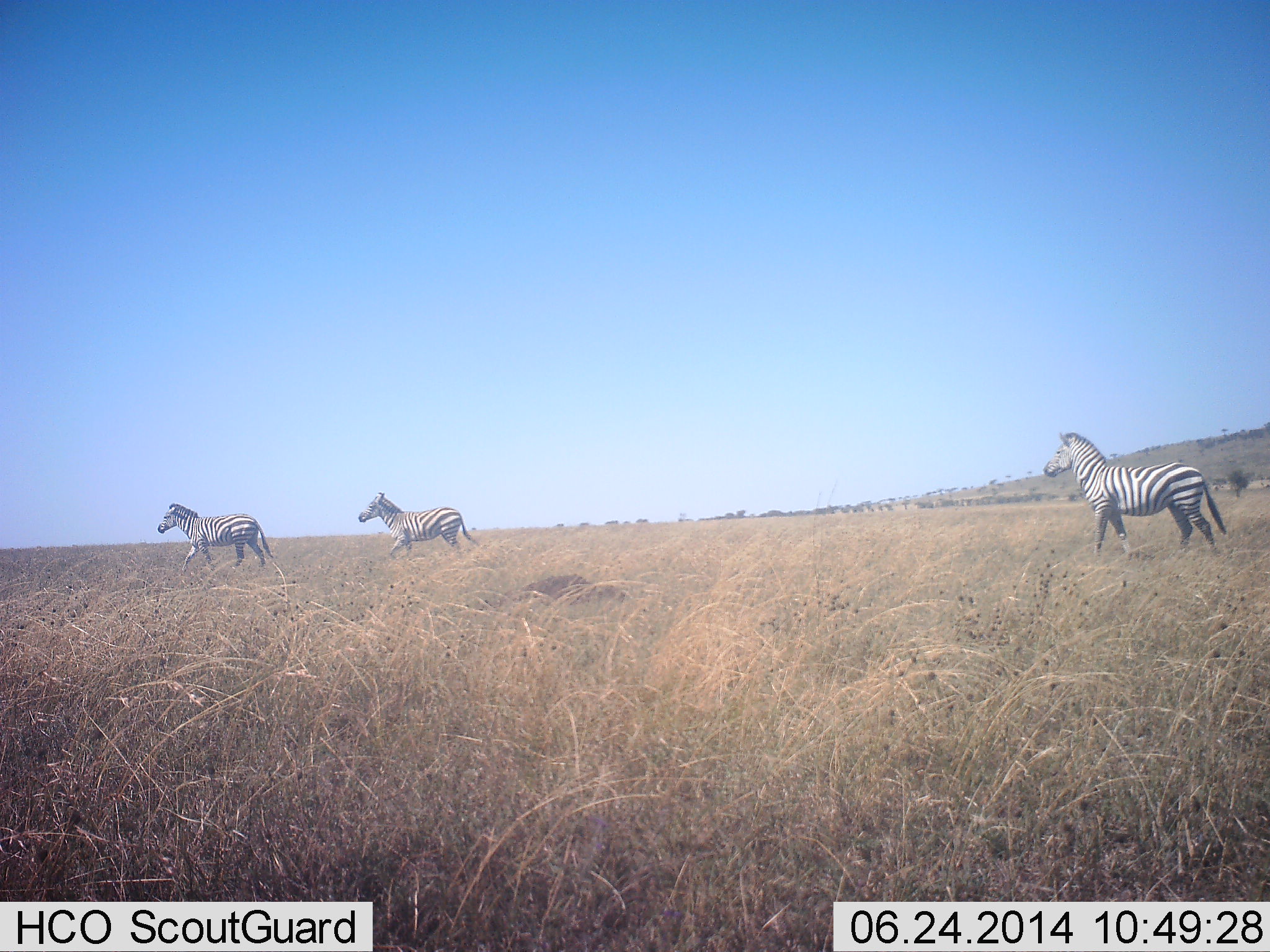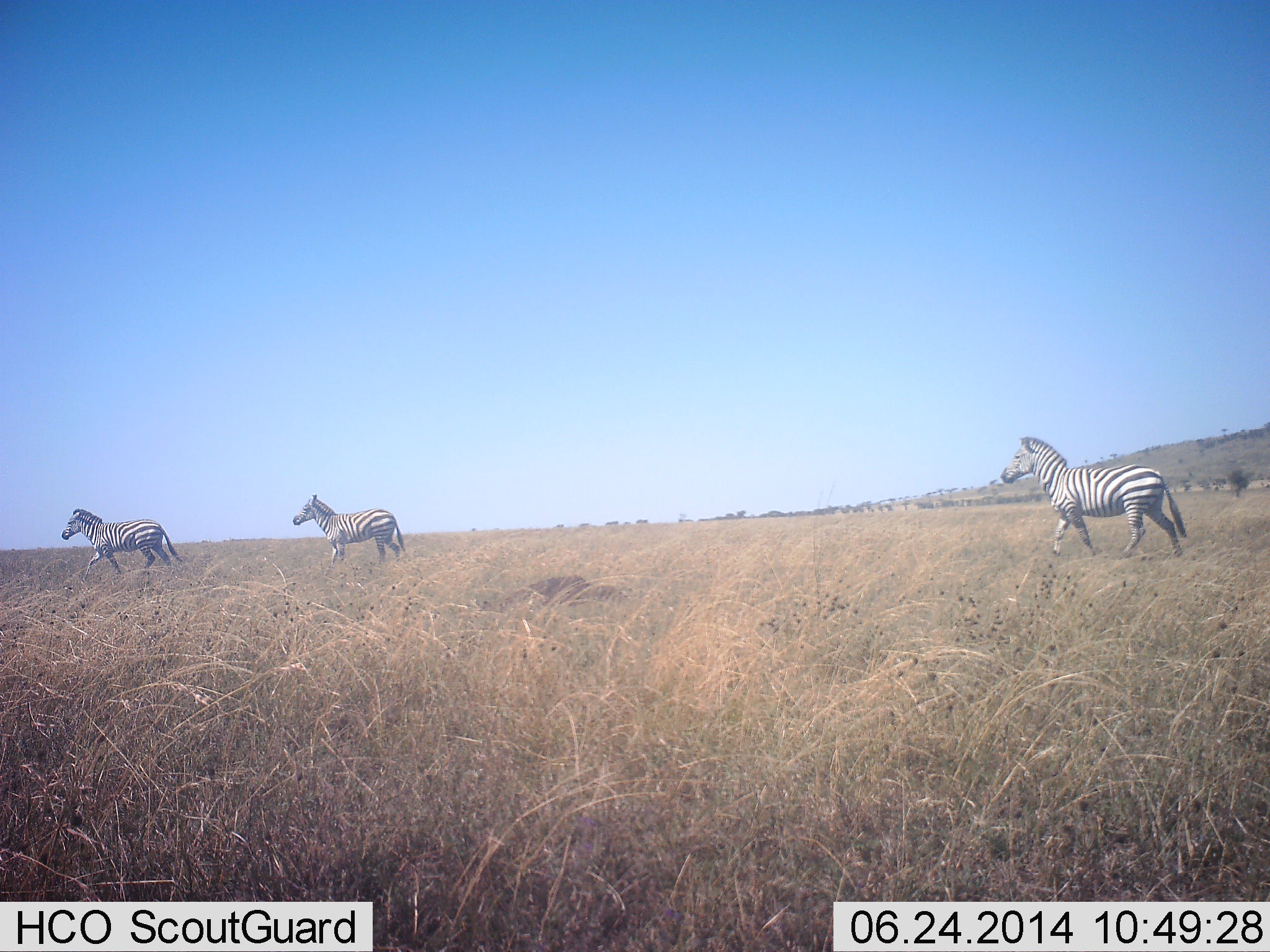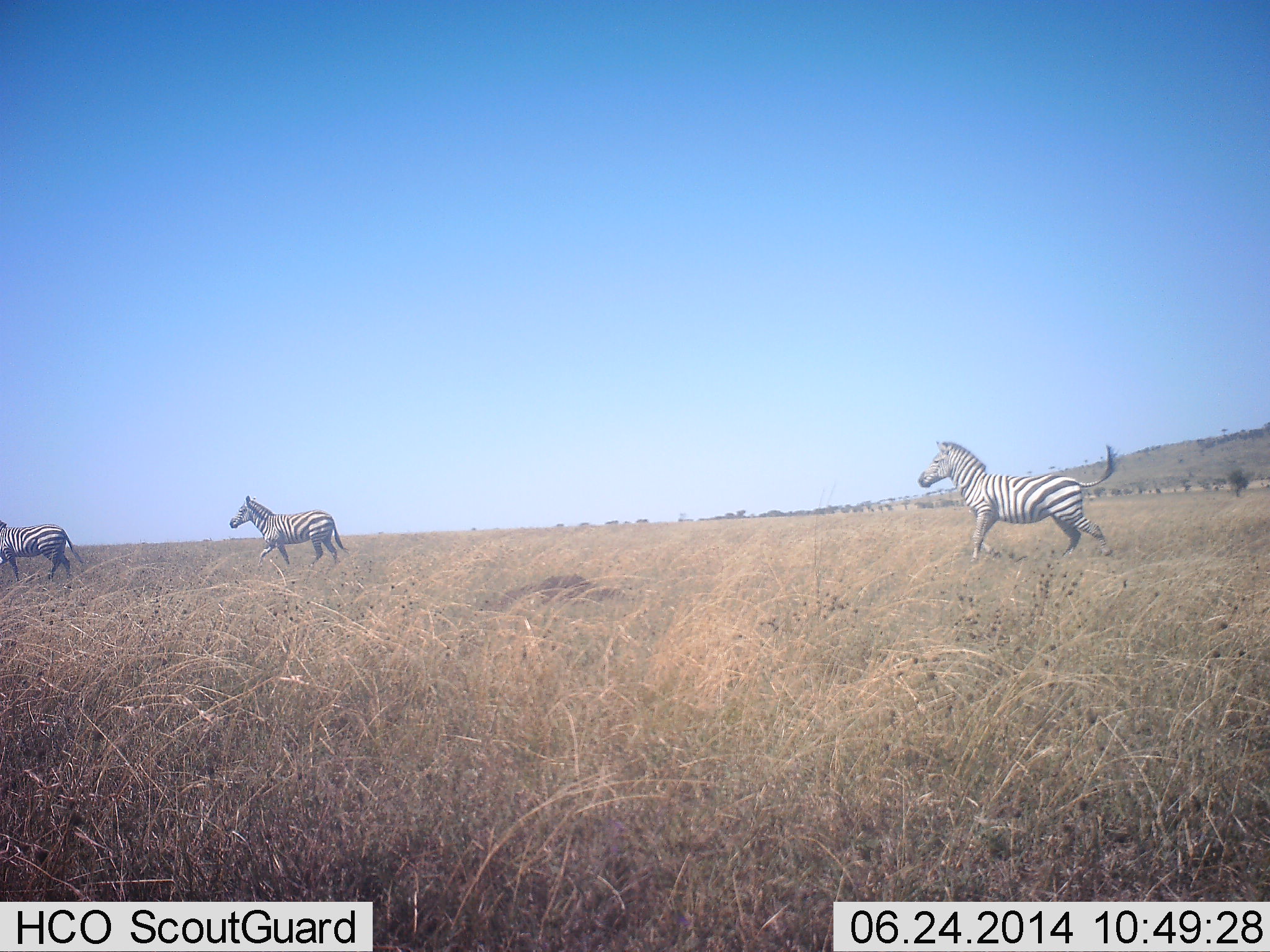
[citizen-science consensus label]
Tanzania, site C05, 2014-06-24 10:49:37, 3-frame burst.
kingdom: Animalia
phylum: Chordata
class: Mammalia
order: Perissodactyla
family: Equidae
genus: Equus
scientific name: Equus quagga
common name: plains zebra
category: zebra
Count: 3.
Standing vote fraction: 10%.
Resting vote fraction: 0%.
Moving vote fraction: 90%.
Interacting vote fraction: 0%.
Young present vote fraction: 0%.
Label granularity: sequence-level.